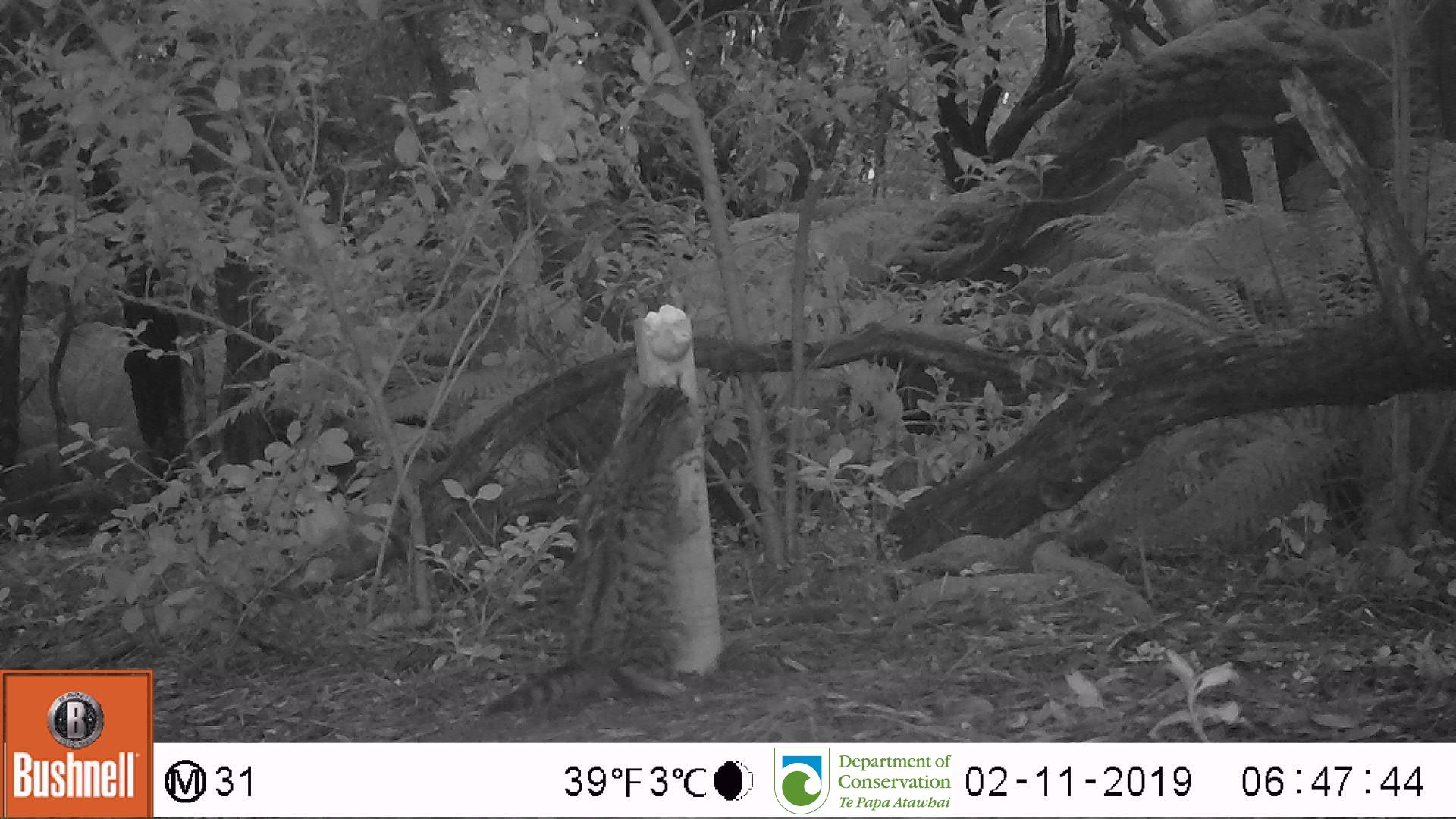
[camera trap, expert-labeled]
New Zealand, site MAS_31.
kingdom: Animalia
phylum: Chordata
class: Mammalia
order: Carnivora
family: Felidae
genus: Felis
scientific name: Felis catus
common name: domestic cat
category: cat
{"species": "cat (domestic cat) (Felis catus)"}